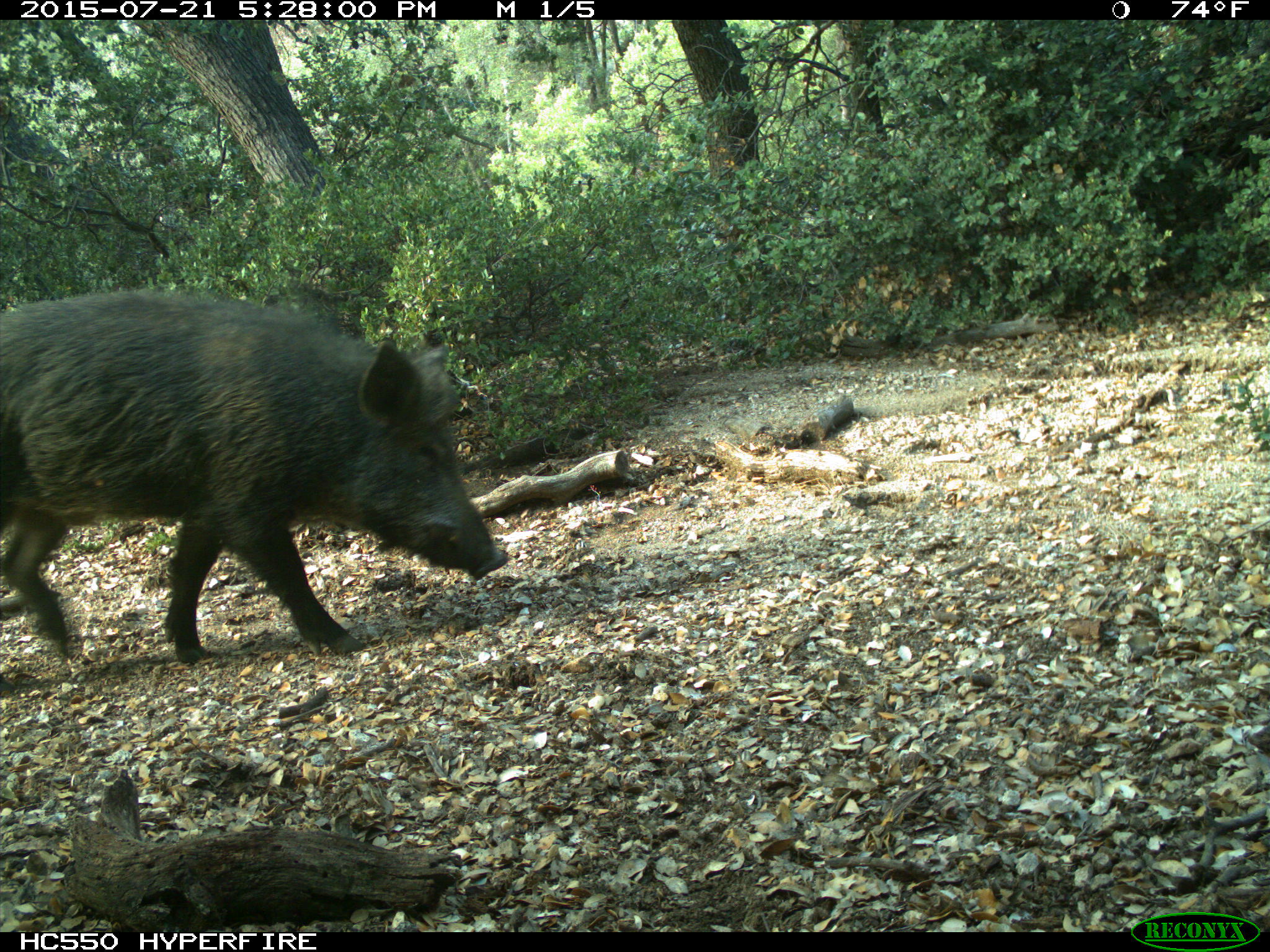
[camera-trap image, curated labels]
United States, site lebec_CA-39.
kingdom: Animalia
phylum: Chordata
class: Mammalia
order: Artiodactyla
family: Suidae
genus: Sus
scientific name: Sus scrofa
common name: wild boar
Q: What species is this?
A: Sus scrofa (wild boar).